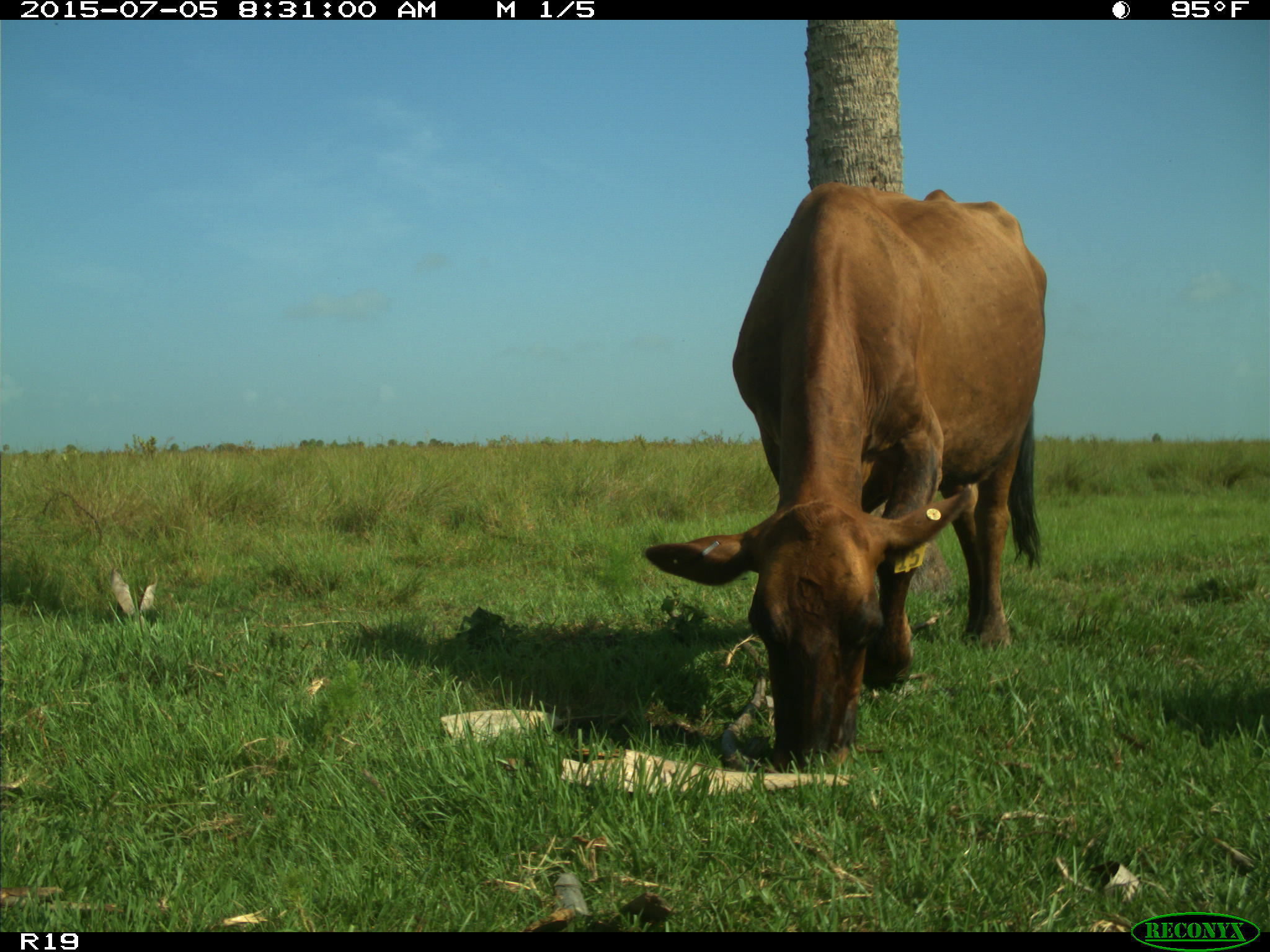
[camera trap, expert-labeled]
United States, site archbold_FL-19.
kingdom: Animalia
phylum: Chordata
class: Mammalia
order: Artiodactyla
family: Bovidae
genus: Bos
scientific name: Bos taurus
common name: domestic cow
Bos taurus (domestic cow).